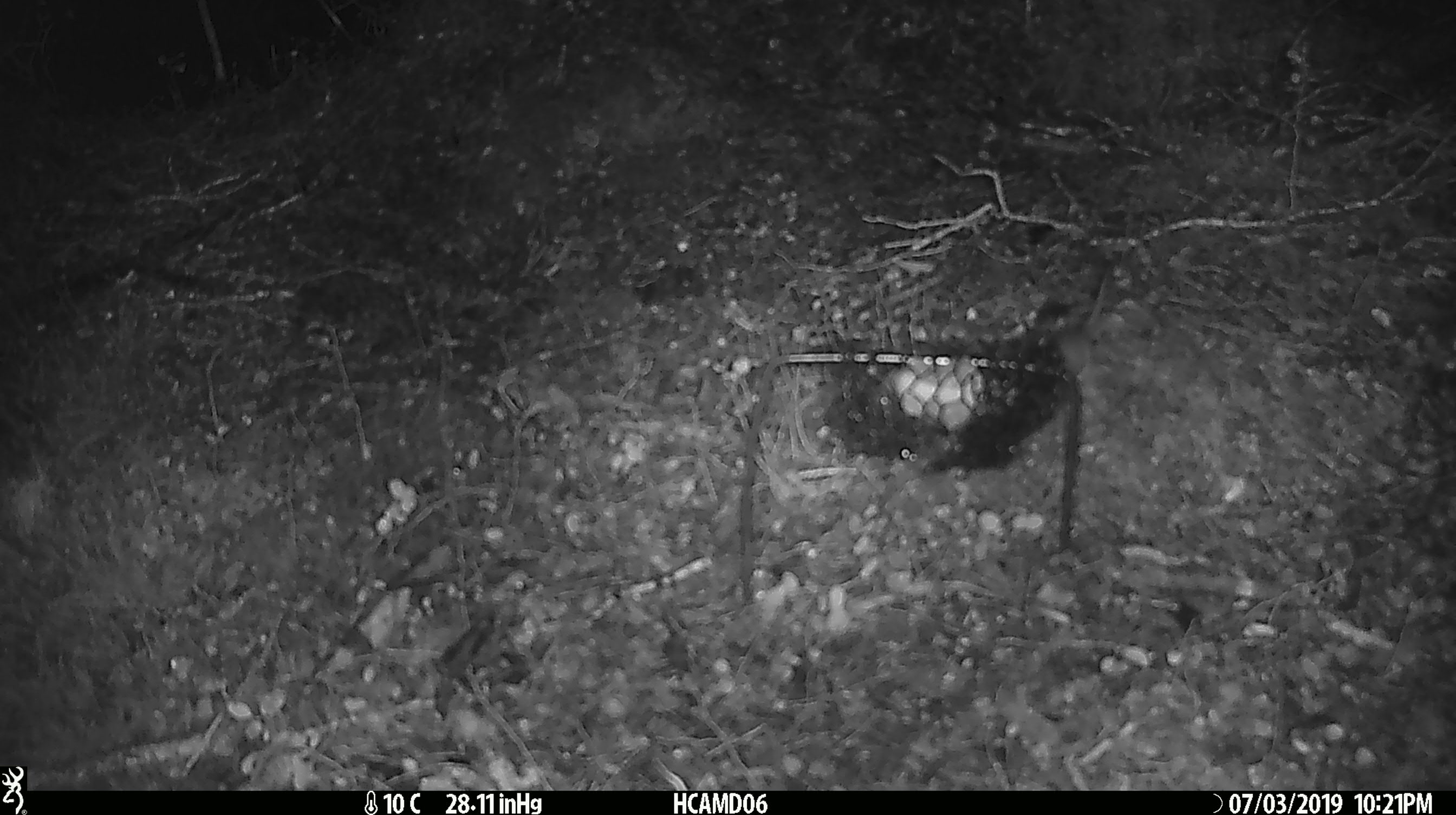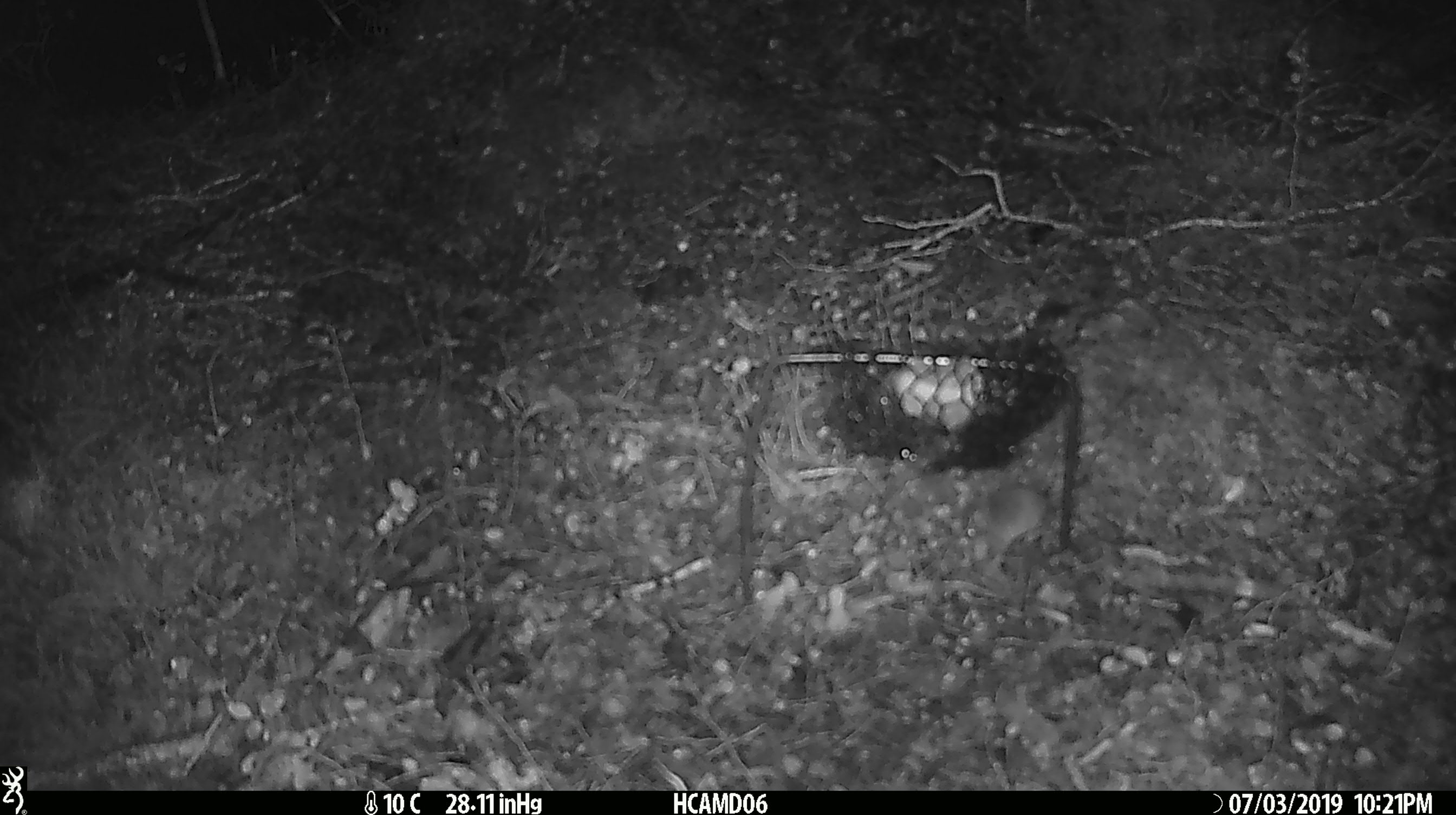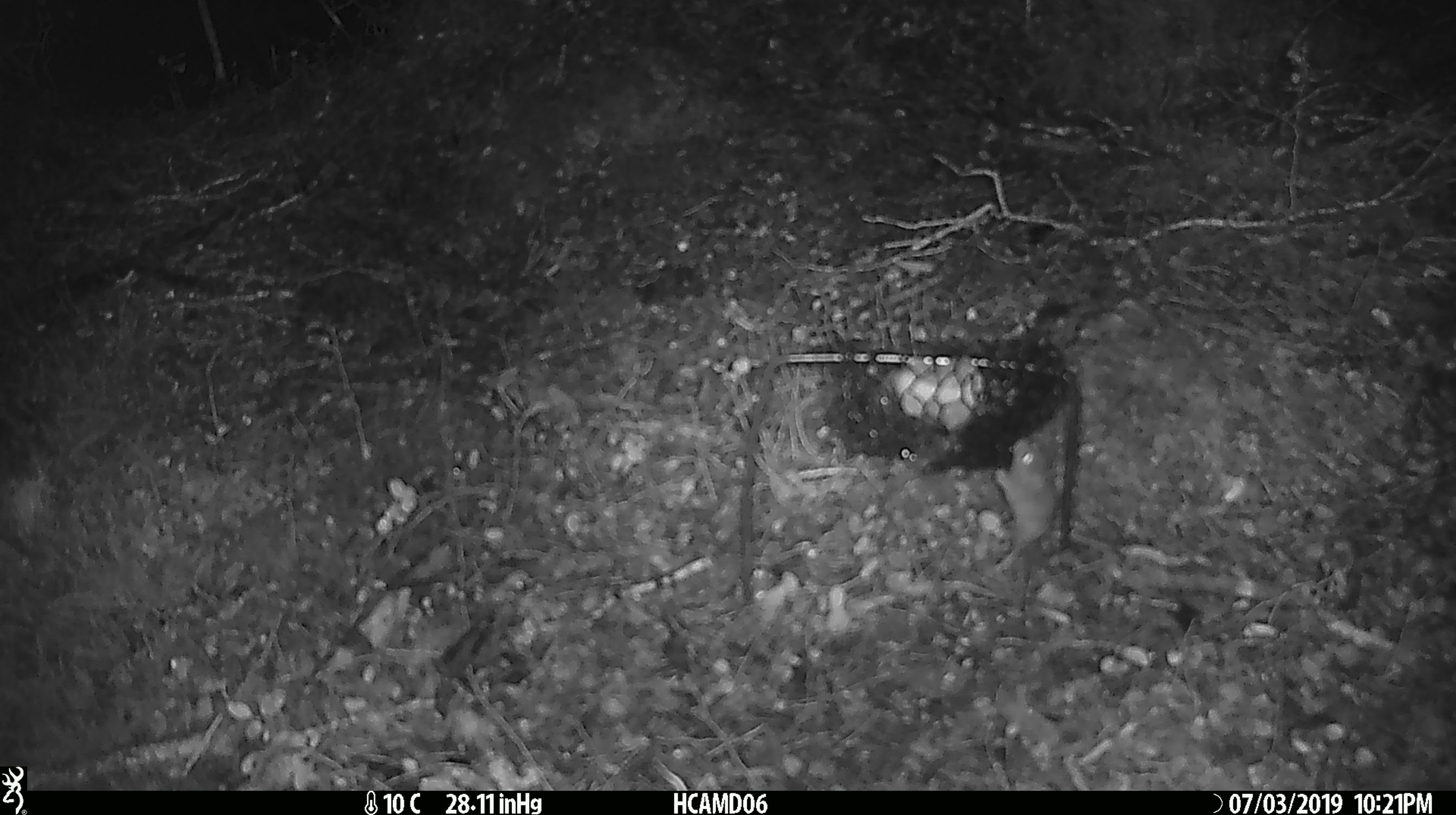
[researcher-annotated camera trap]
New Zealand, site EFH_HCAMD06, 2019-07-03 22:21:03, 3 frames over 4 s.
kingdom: Animalia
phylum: Chordata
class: Mammalia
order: Rodentia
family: Muridae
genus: Mus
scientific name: Mus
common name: mouse